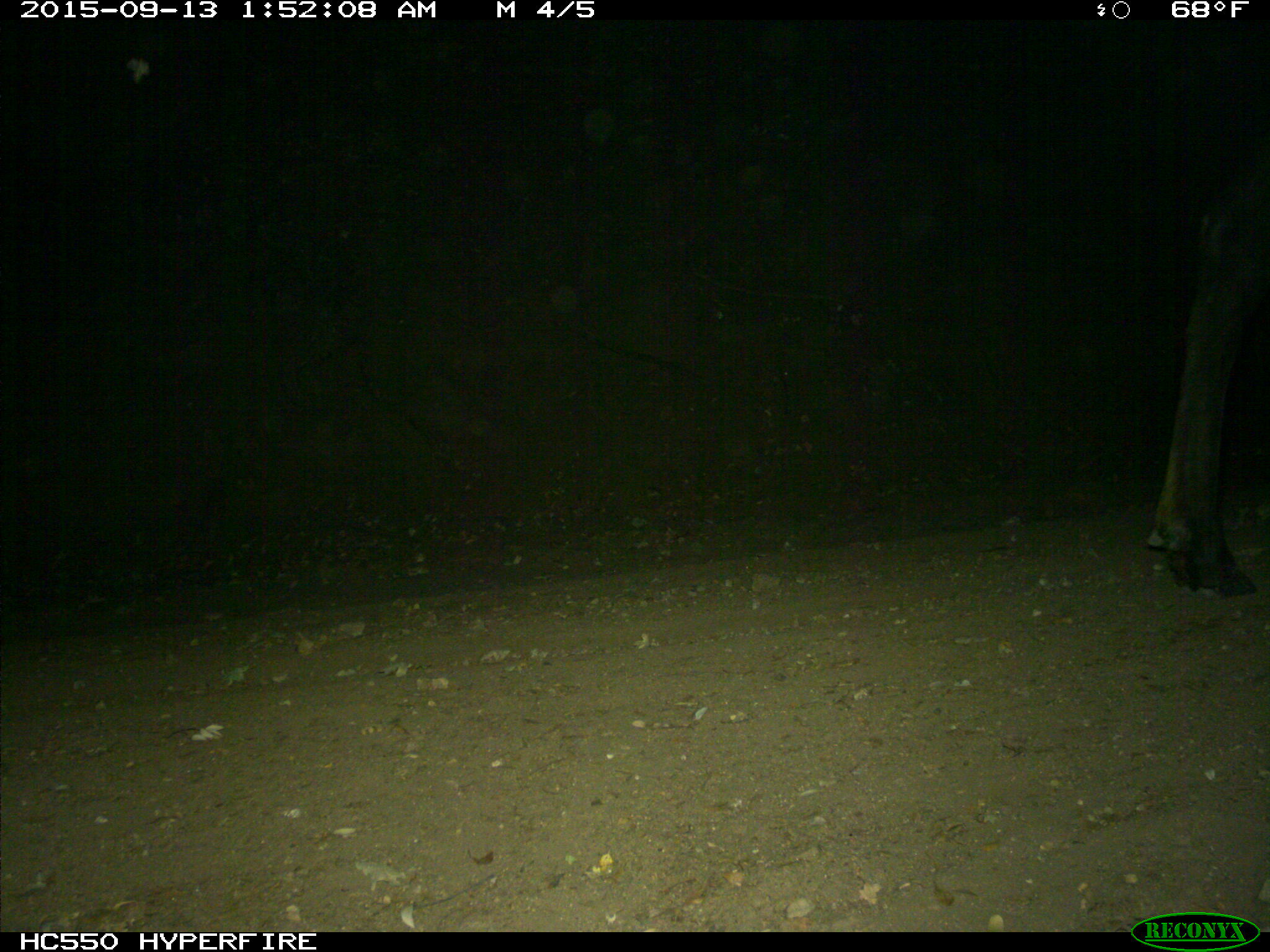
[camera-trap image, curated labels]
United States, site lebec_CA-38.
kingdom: Animalia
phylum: Chordata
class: Mammalia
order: Artiodactyla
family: Cervidae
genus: Cervus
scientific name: Cervus canadensis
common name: elk